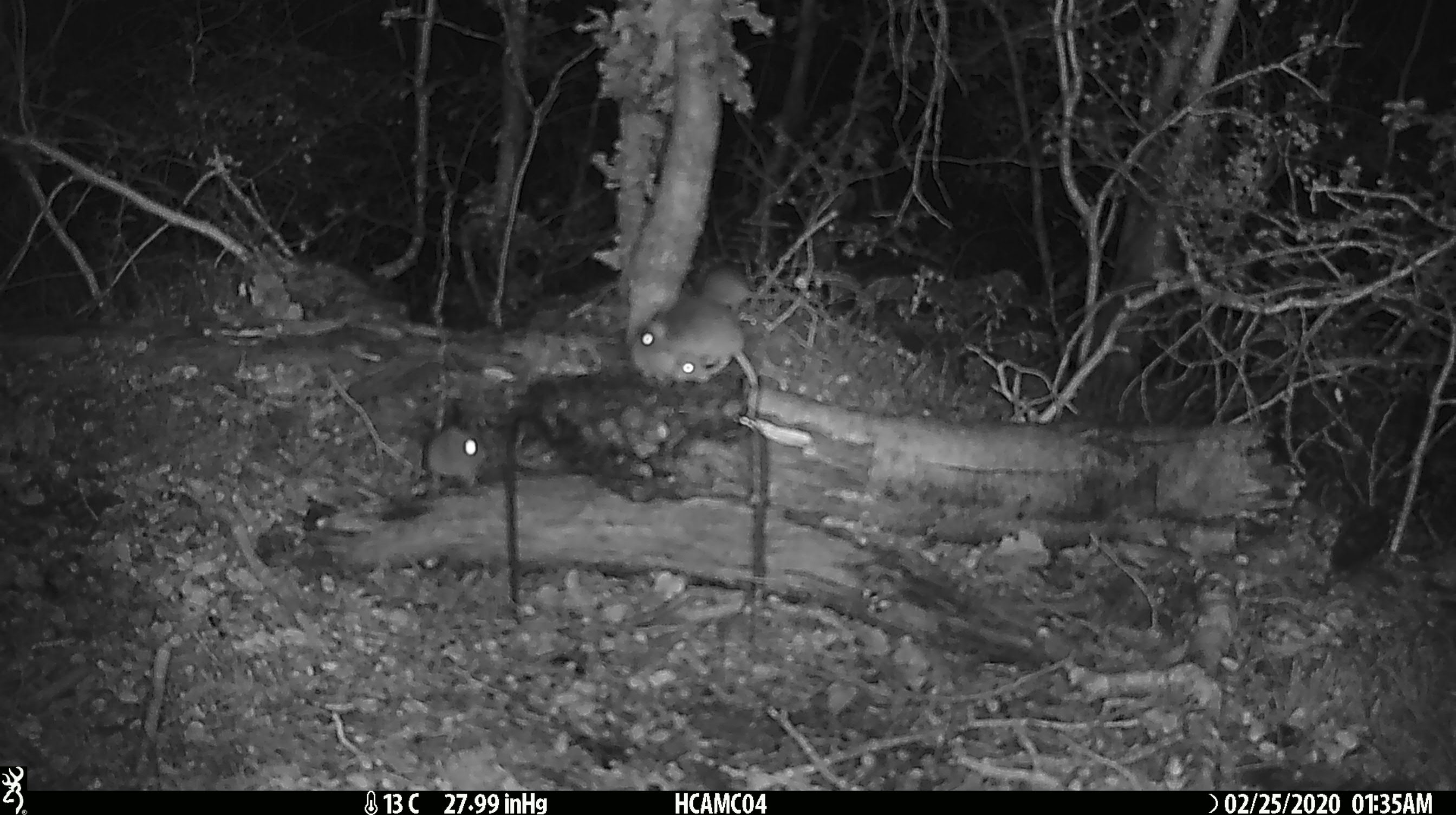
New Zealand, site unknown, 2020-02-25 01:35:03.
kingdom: Animalia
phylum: Chordata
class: Mammalia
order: Rodentia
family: Muridae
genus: Mus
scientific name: Mus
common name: mouse